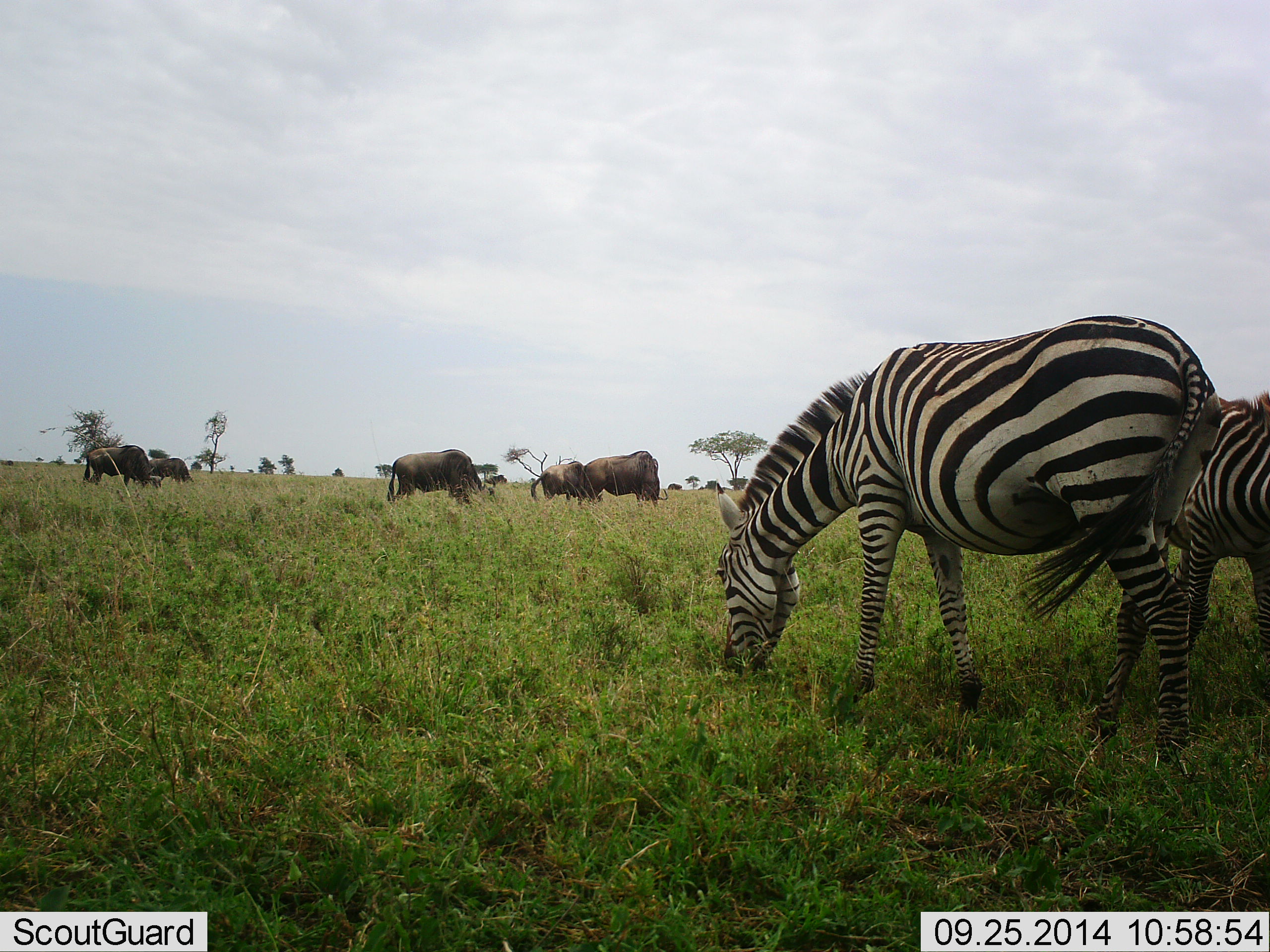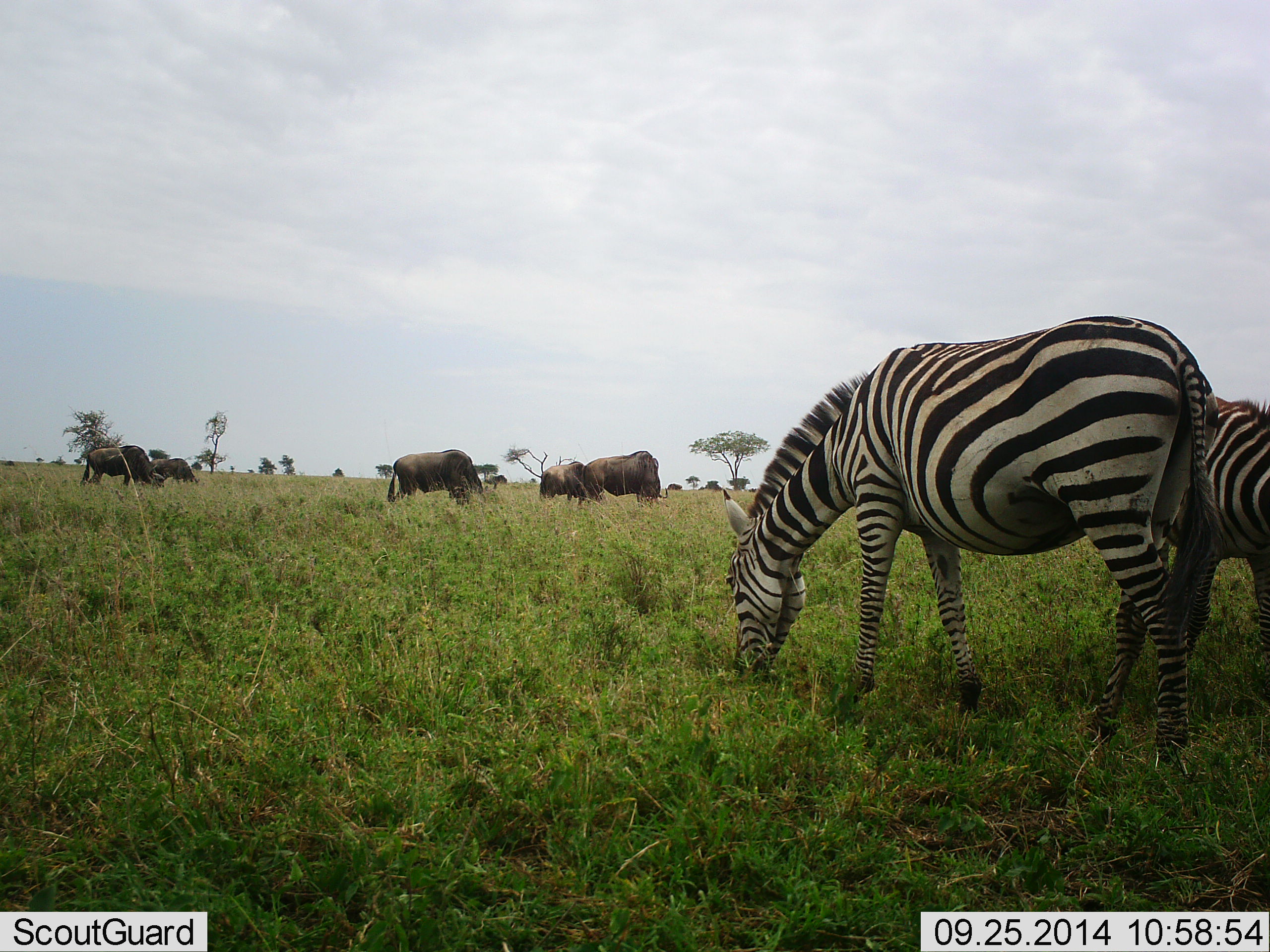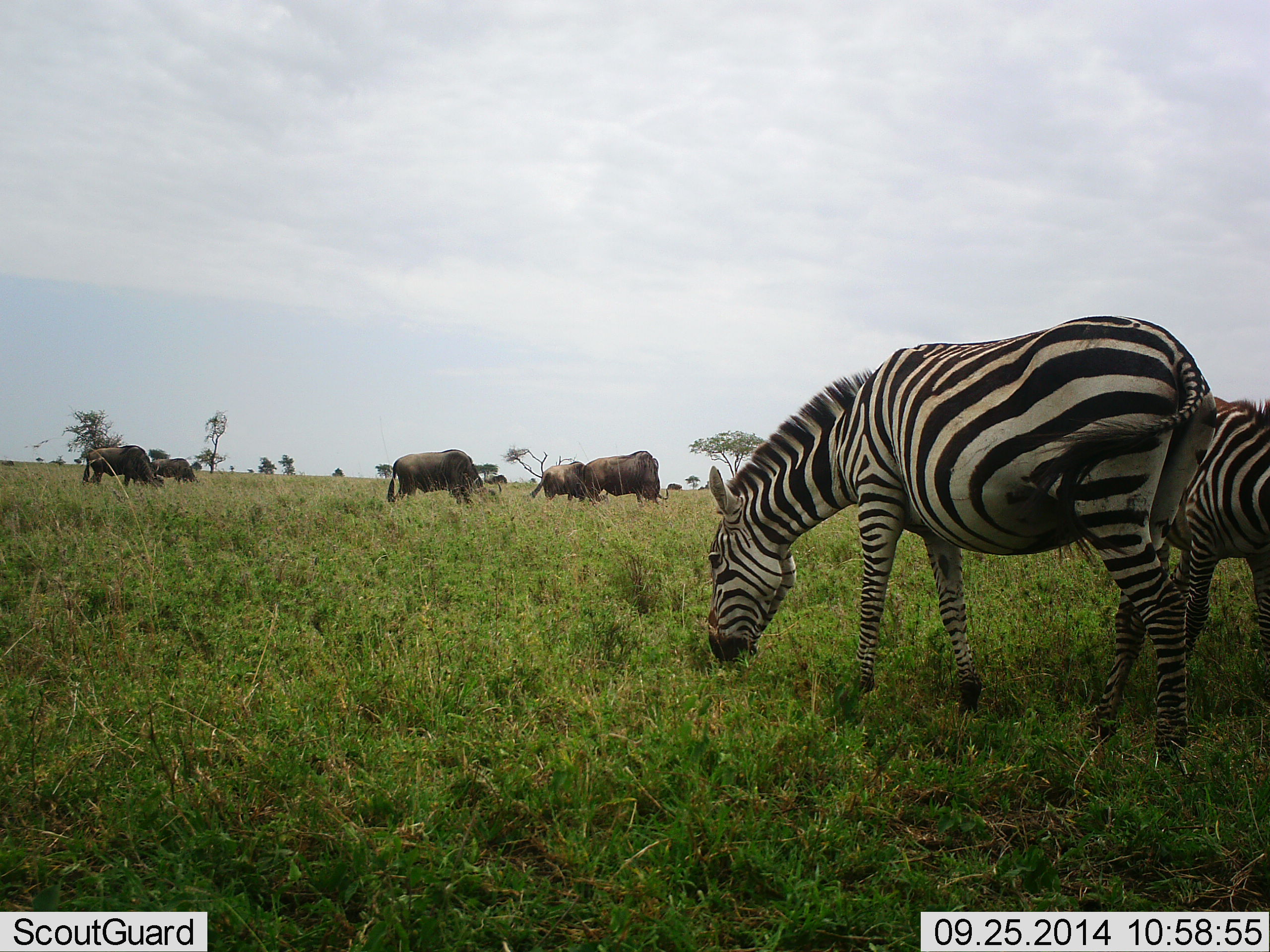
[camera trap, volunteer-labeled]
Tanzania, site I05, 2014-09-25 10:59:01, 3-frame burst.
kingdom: Animalia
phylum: Chordata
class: Mammalia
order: Artiodactyla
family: Bovidae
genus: Connochaetes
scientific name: Connochaetes taurinus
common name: blue wildebeest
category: wildebeest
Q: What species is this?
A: Wildebeest (blue wildebeest) (Connochaetes taurinus).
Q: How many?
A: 6.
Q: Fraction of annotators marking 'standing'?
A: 10%.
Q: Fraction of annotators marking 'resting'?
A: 0%.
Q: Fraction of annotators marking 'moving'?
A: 0%.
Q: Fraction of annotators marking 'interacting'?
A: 0%.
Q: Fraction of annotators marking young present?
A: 10%.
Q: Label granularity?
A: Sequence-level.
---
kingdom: Animalia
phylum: Chordata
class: Mammalia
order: Perissodactyla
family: Equidae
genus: Equus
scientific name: Equus quagga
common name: plains zebra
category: zebra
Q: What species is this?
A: Zebra (plains zebra) (Equus quagga).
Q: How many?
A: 2.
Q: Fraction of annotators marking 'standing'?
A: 23%.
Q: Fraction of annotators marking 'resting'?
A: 0%.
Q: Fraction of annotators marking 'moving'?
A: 8%.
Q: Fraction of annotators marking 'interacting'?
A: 0%.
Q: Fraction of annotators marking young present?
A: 0%.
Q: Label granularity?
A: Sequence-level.